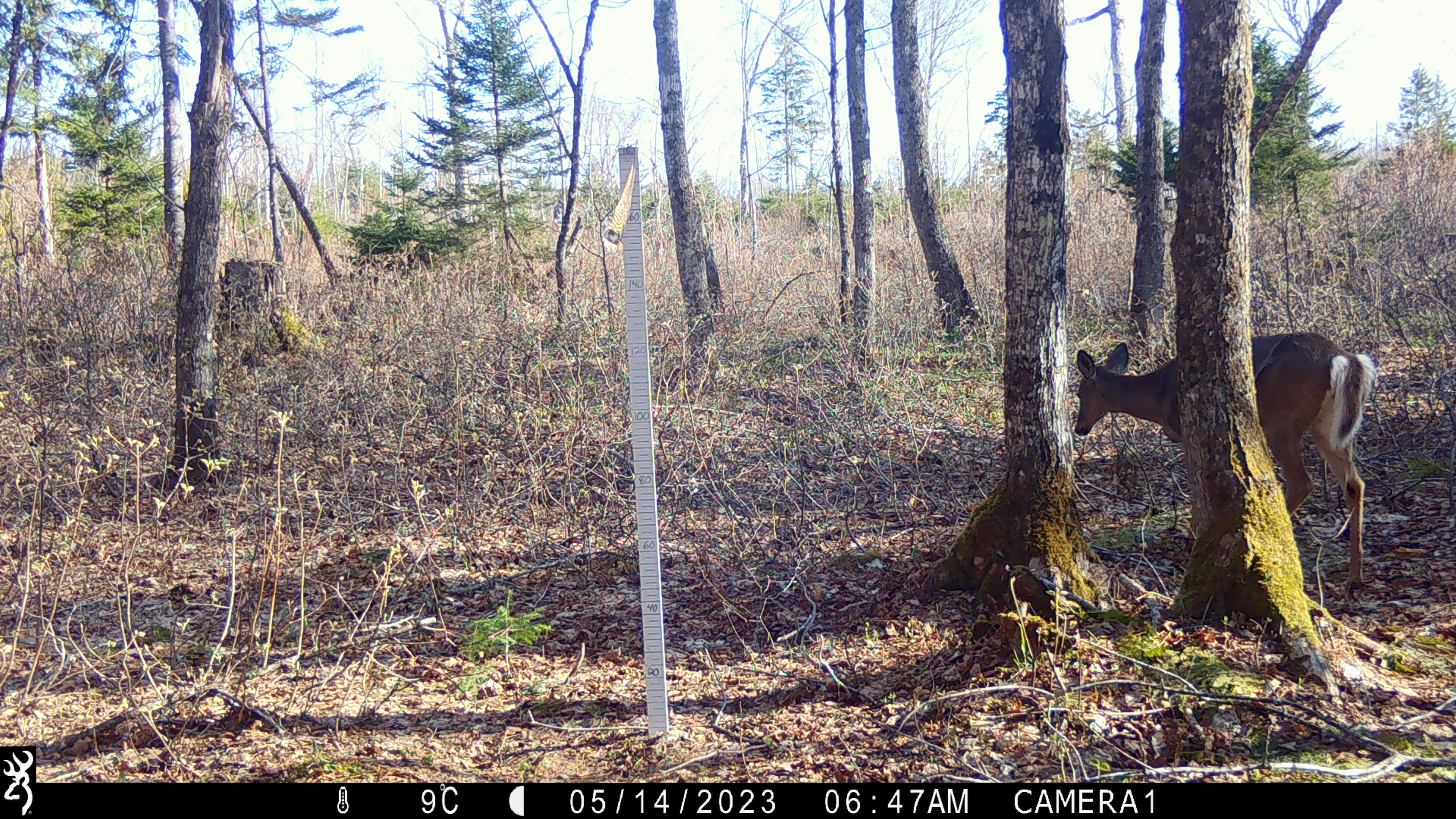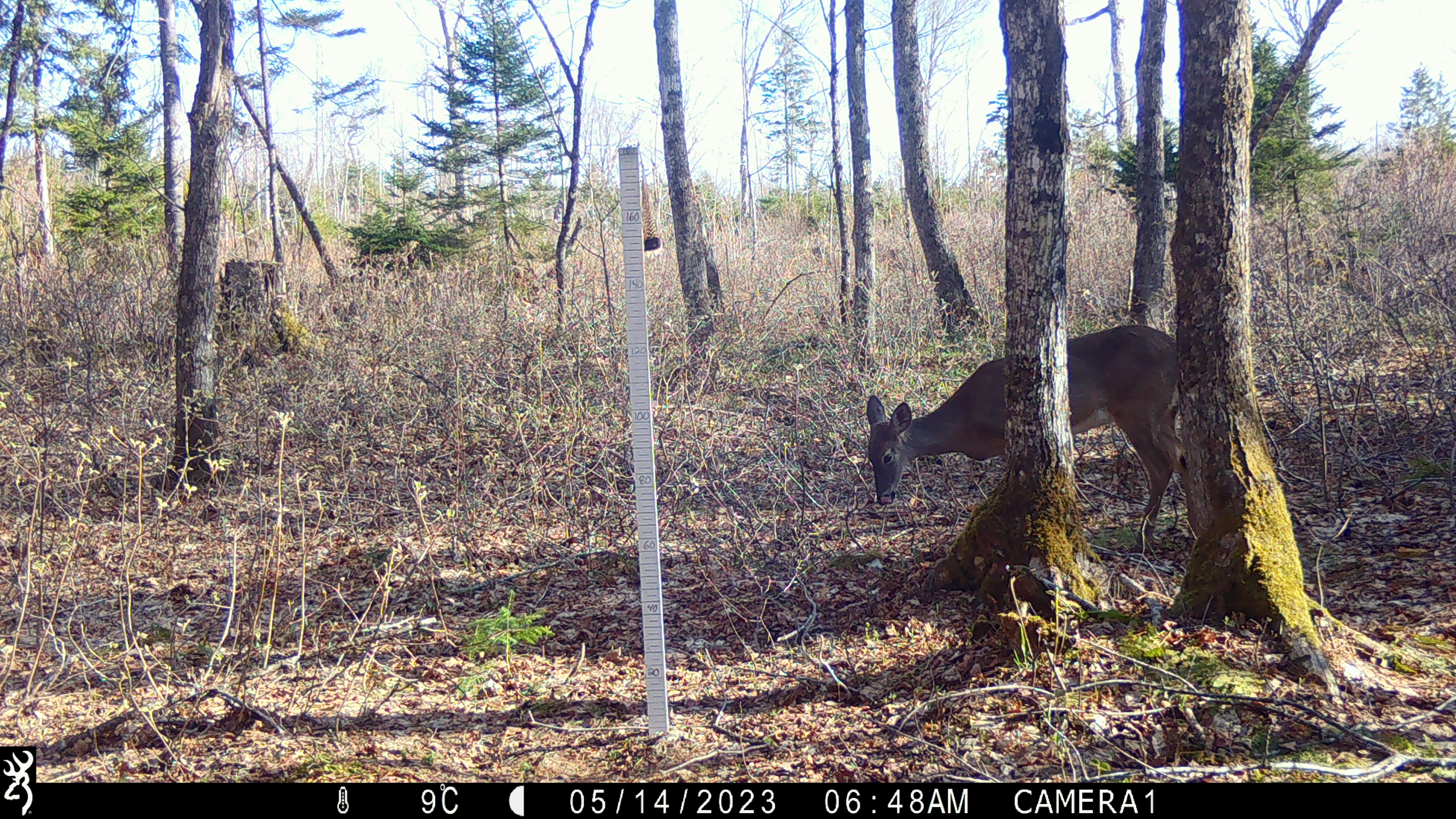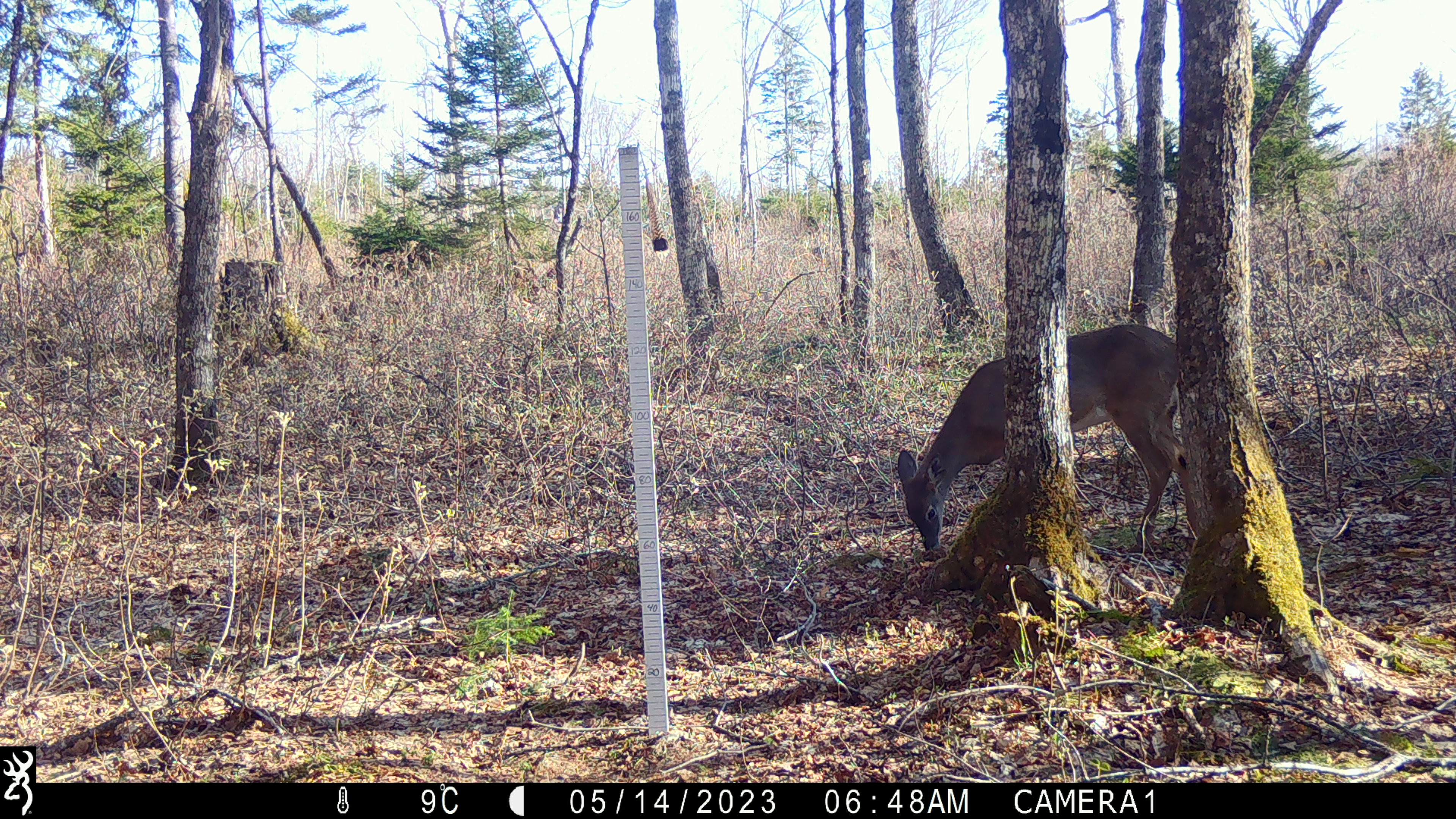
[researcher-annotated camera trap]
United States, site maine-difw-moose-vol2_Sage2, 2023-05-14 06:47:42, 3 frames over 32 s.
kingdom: Animalia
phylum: Chordata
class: Mammalia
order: Artiodactyla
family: Cervidae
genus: Odocoileus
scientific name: Odocoileus virginianus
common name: white-tailed deer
White-tailed deer (Odocoileus virginianus).